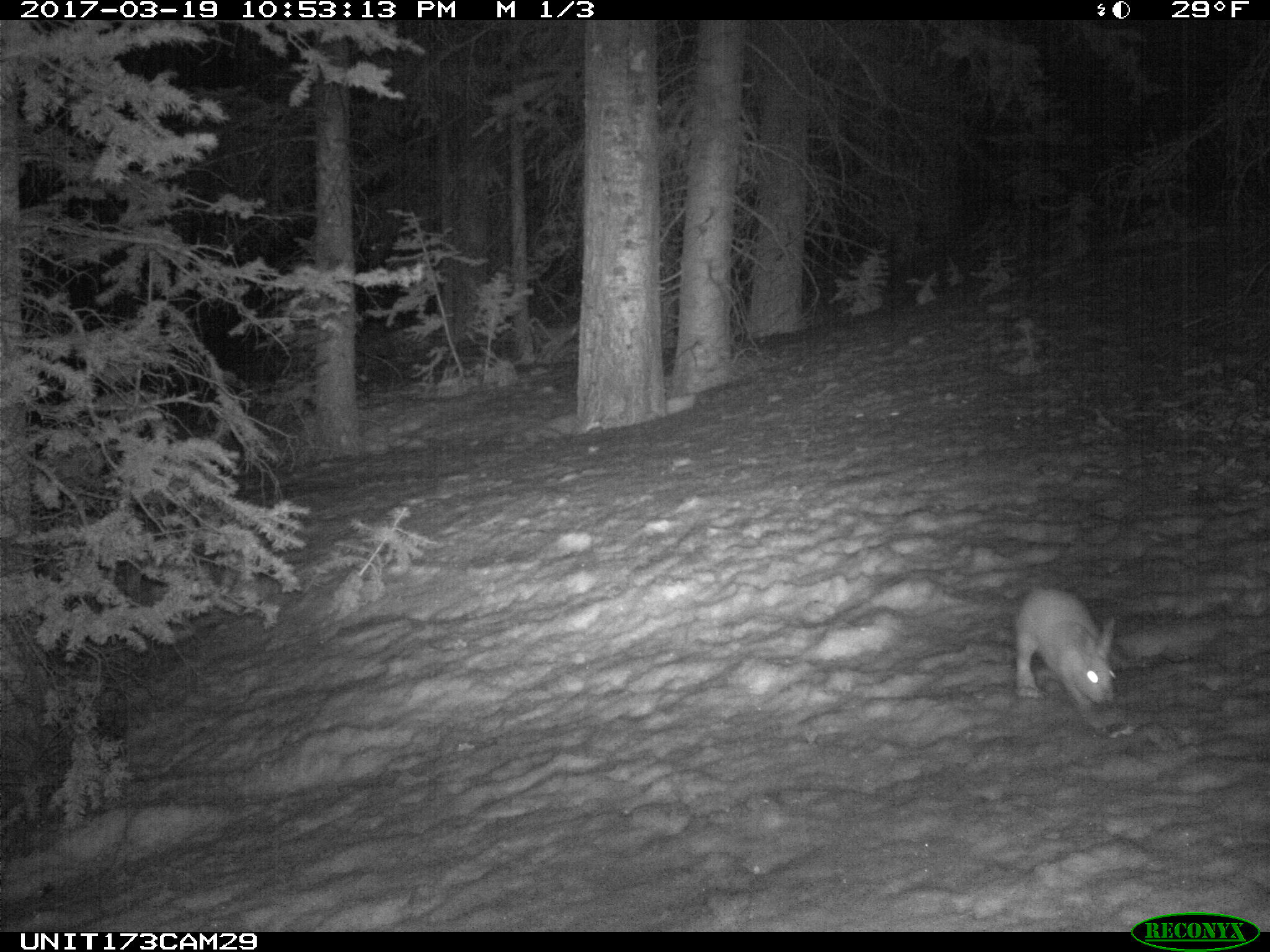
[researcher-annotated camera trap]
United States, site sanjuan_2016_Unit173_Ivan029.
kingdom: Animalia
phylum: Chordata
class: Mammalia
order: Lagomorpha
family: Leporidae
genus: Lepus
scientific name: Lepus americanus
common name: snowshoe hare